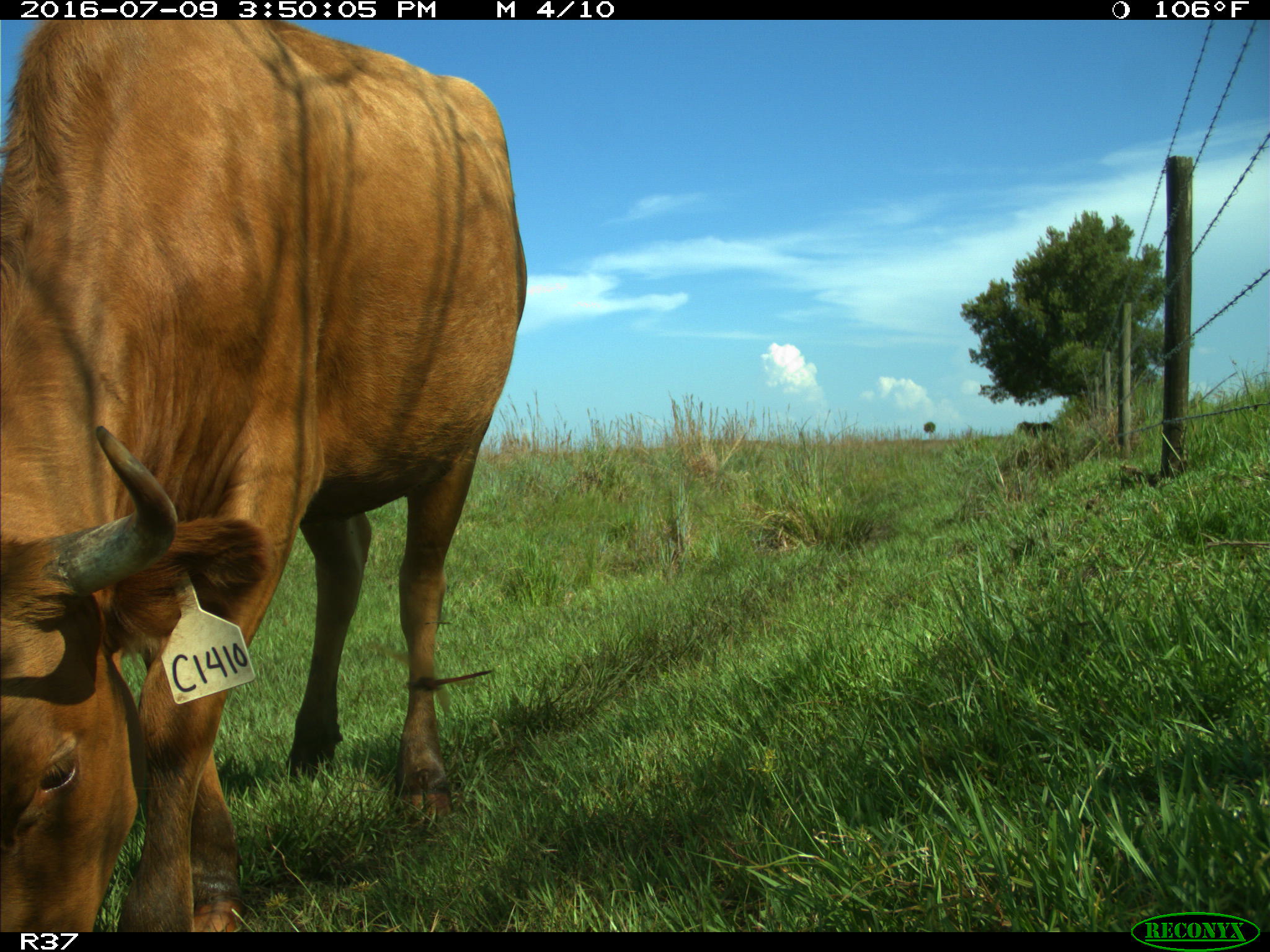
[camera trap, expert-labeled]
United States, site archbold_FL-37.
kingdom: Animalia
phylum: Chordata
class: Mammalia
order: Artiodactyla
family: Bovidae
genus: Bos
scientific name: Bos taurus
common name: domestic cow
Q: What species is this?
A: Bos taurus (domestic cow).